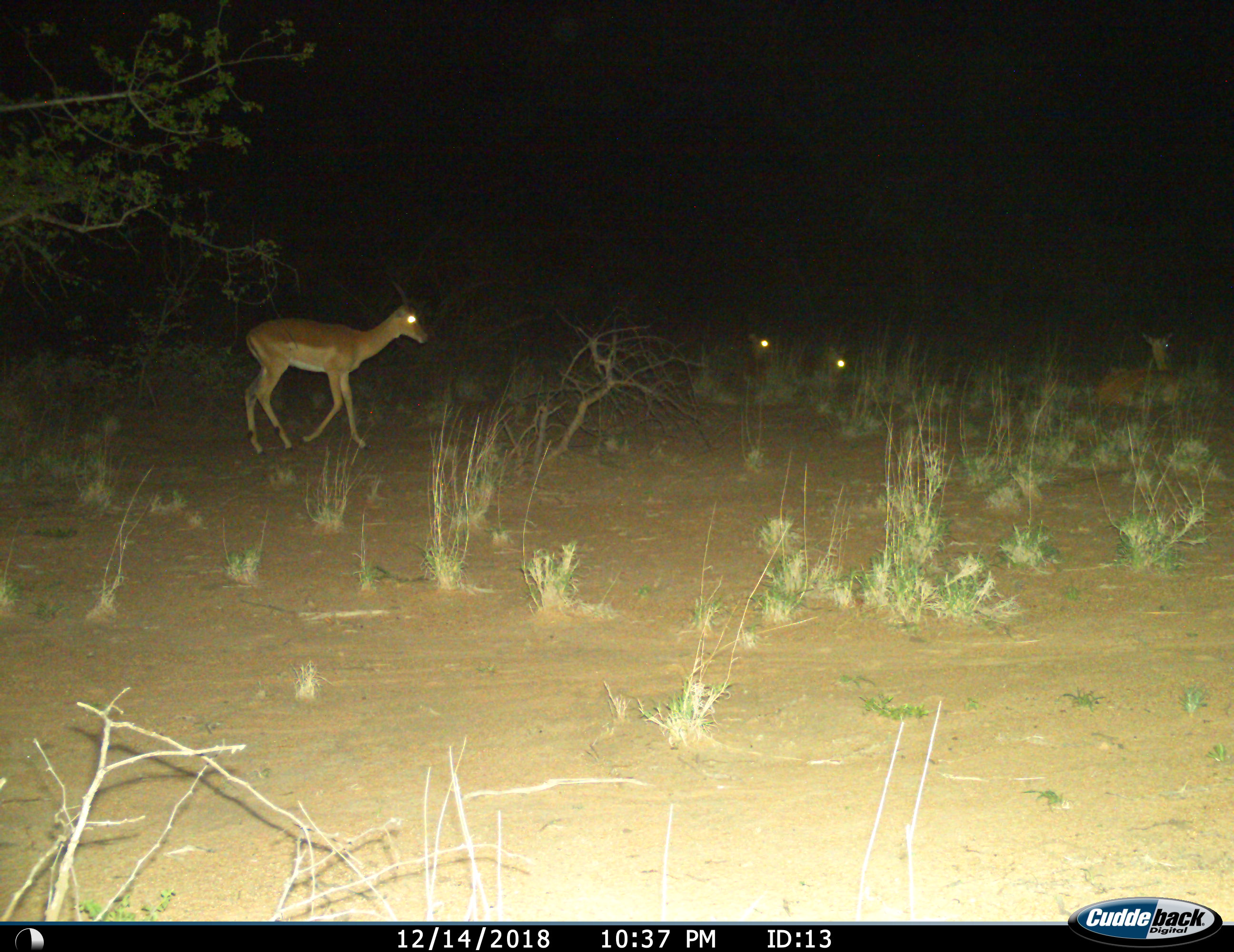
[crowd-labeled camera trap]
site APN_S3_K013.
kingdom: Animalia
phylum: Chordata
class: Mammalia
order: Artiodactyla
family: Bovidae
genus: Aepyceros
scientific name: Aepyceros melampus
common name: impala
Impala (Aepyceros melampus), count 4. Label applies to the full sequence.